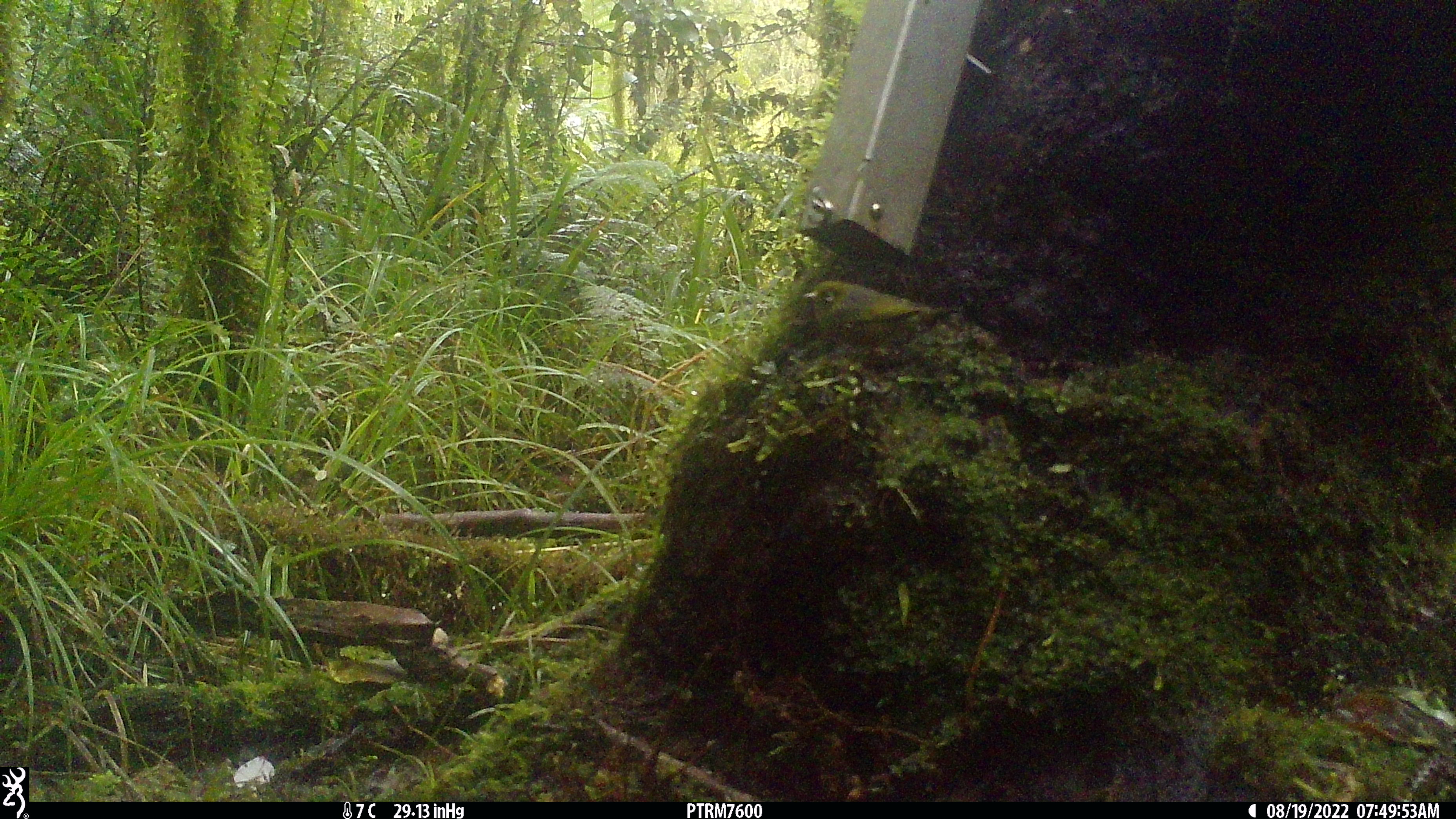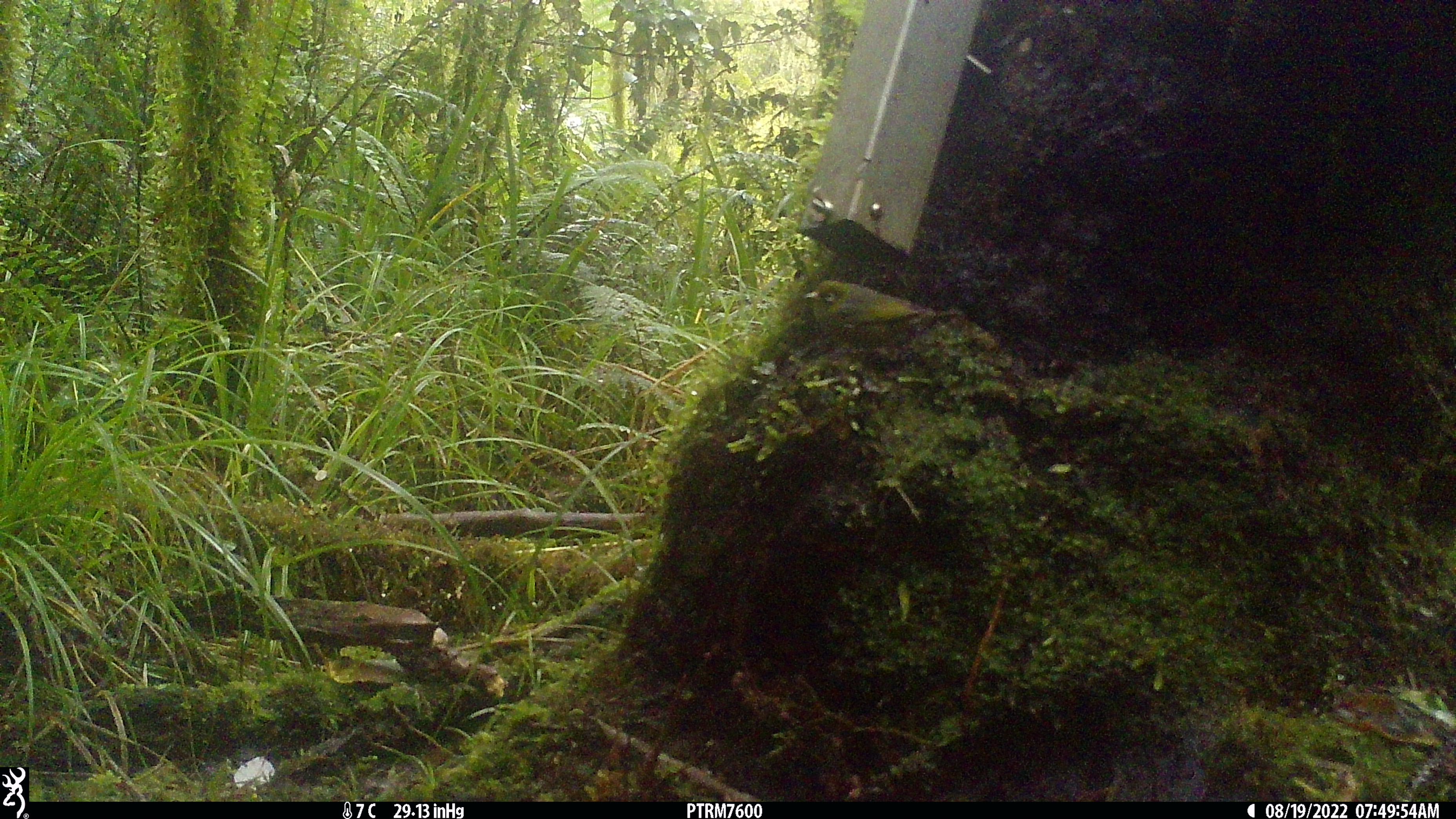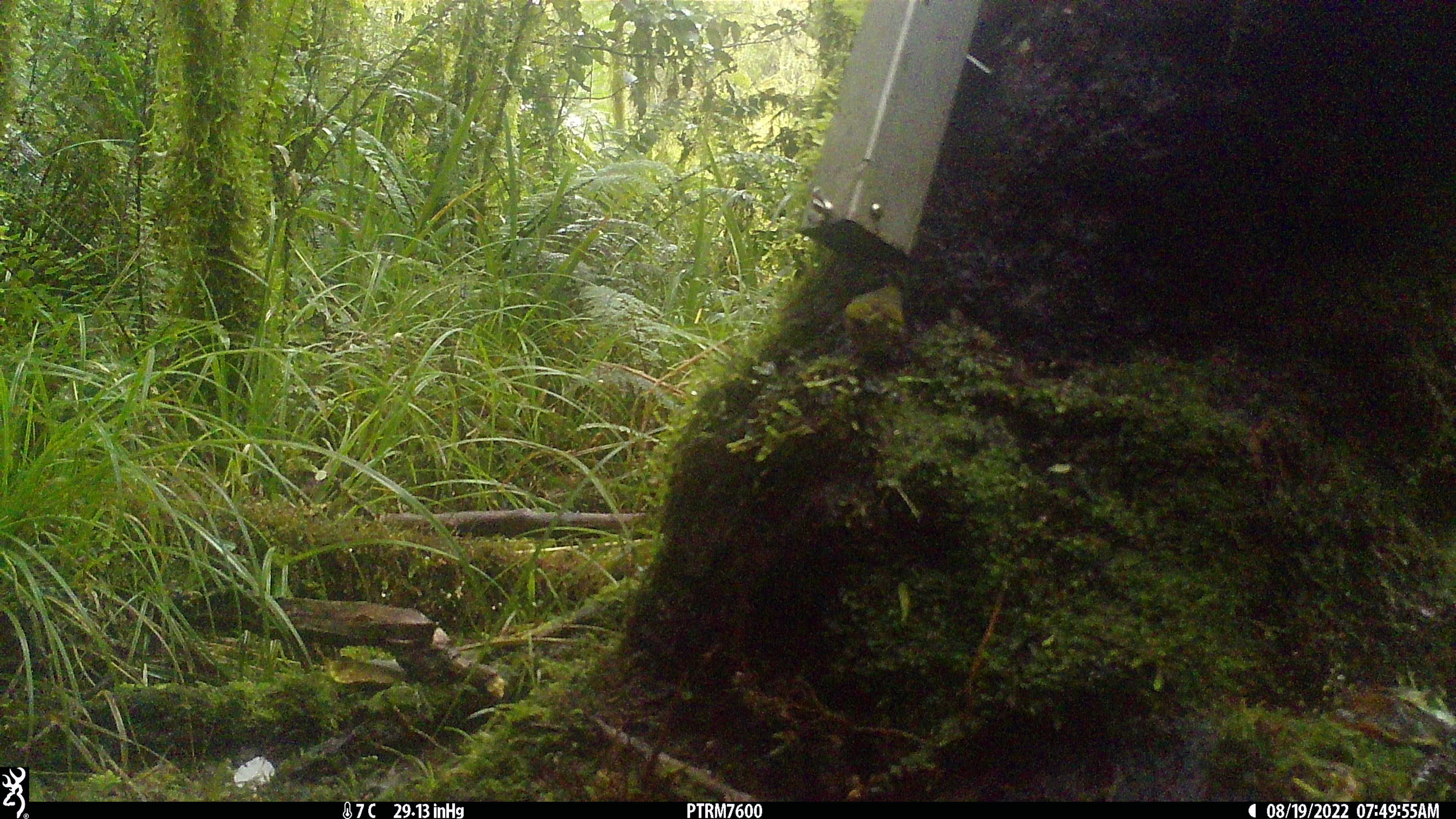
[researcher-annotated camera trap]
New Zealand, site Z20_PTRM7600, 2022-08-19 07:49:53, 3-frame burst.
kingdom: Animalia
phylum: Chordata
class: Aves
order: Passeriformes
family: Zosteropidae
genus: Zosterops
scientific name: Zosterops lateralis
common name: silvereye